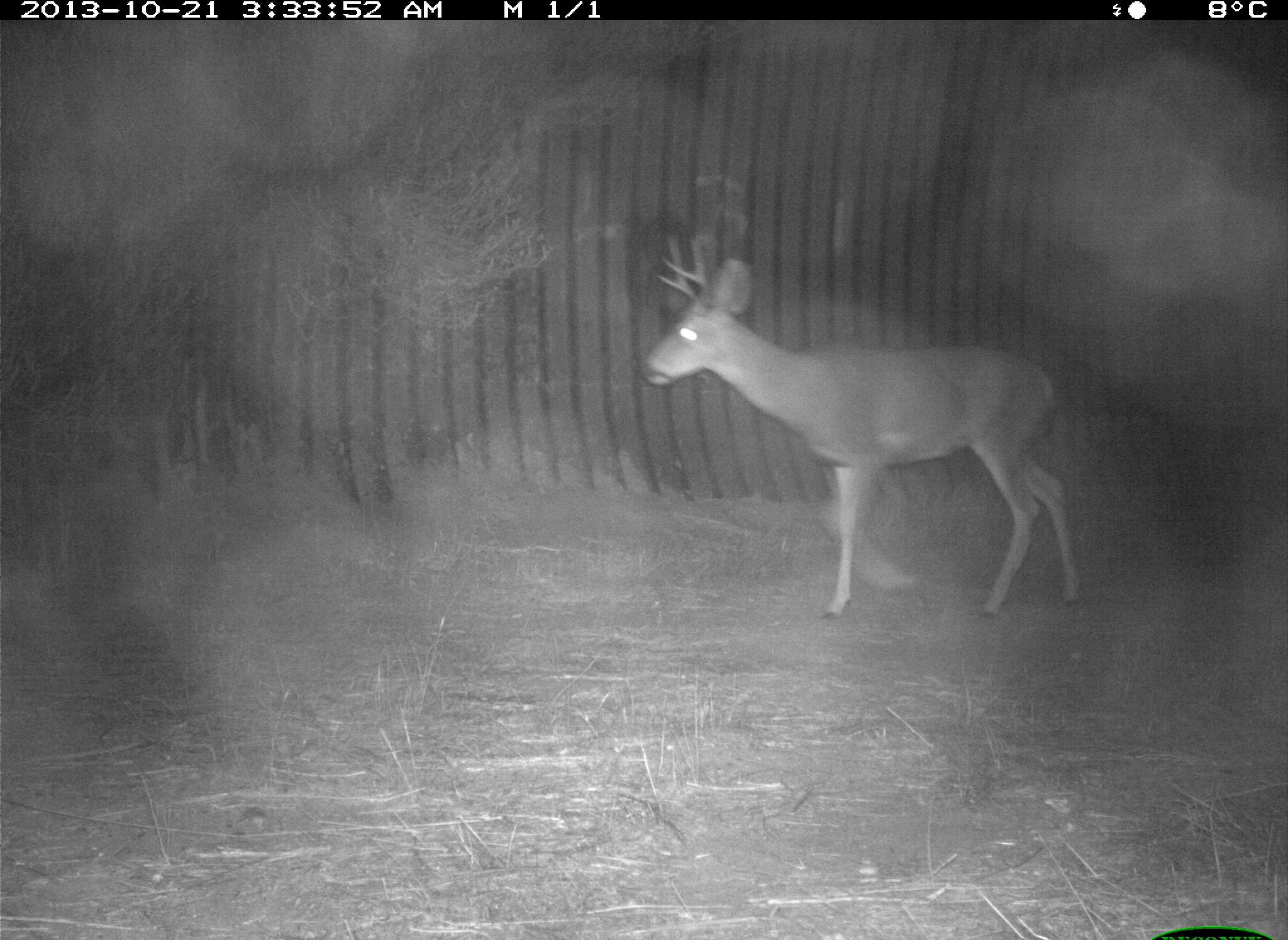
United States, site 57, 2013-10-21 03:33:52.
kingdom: Animalia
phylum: Chordata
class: Mammalia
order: Artiodactyla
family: Cervidae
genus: Odocoileus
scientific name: Odocoileus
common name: deer